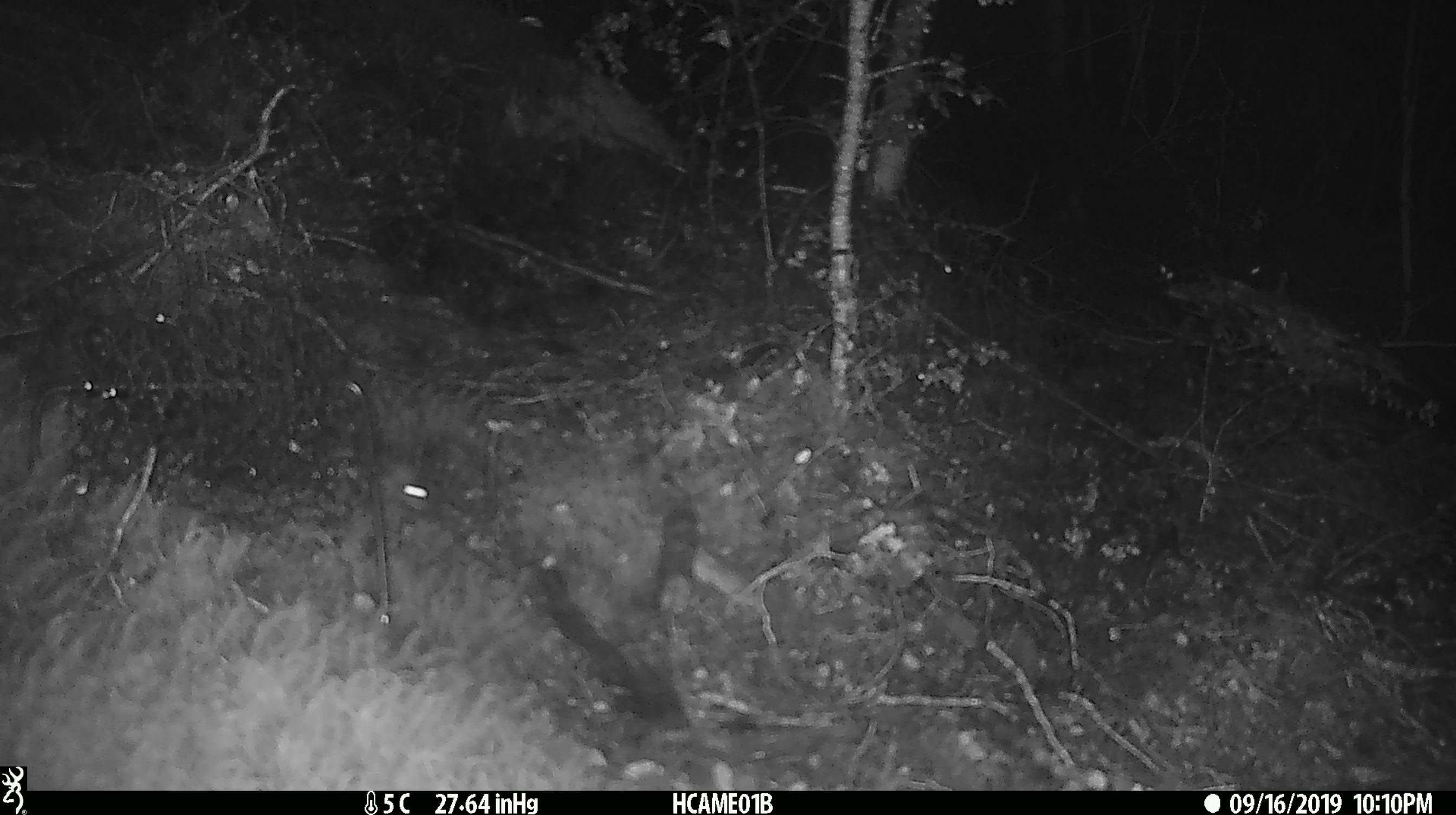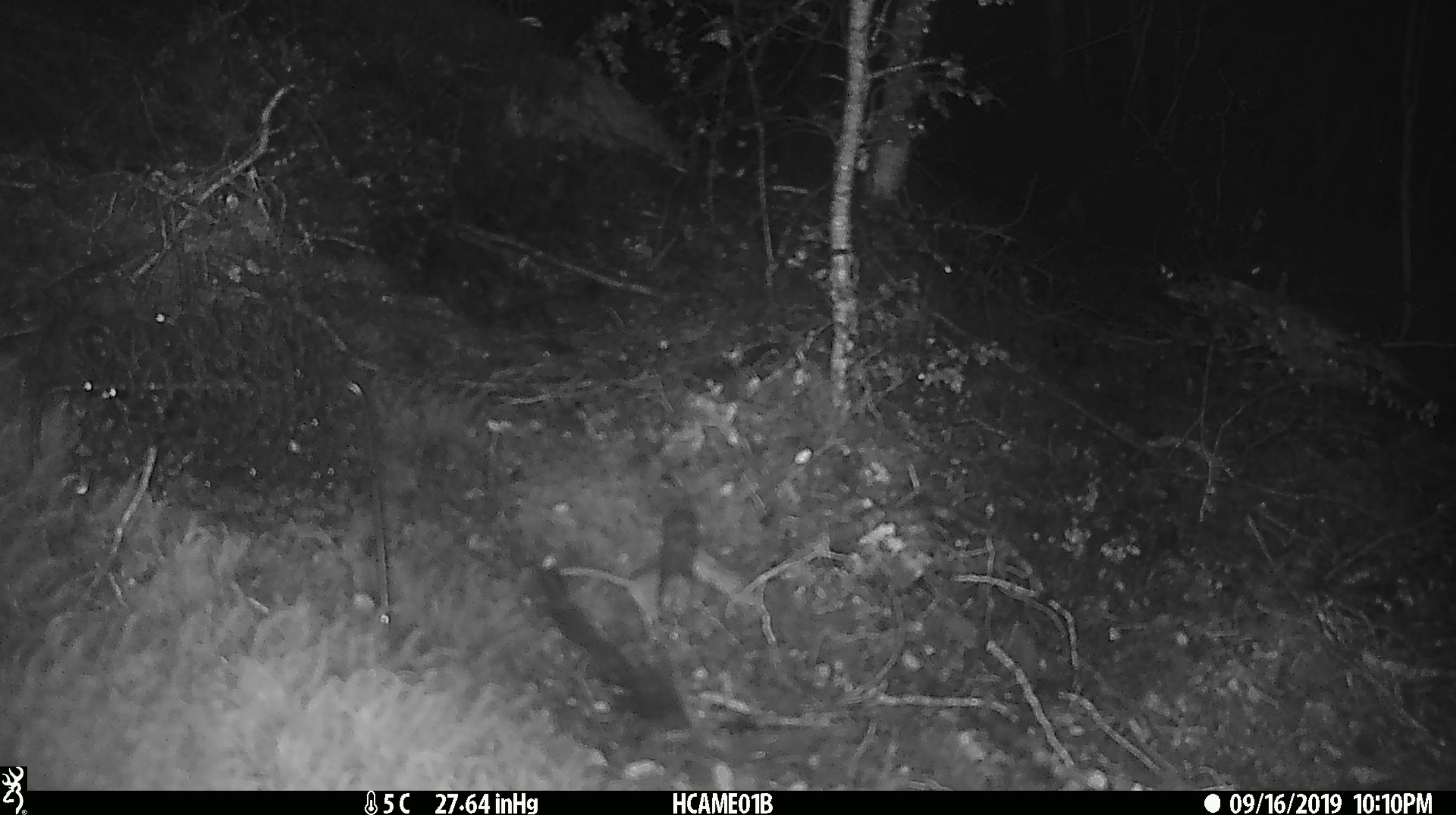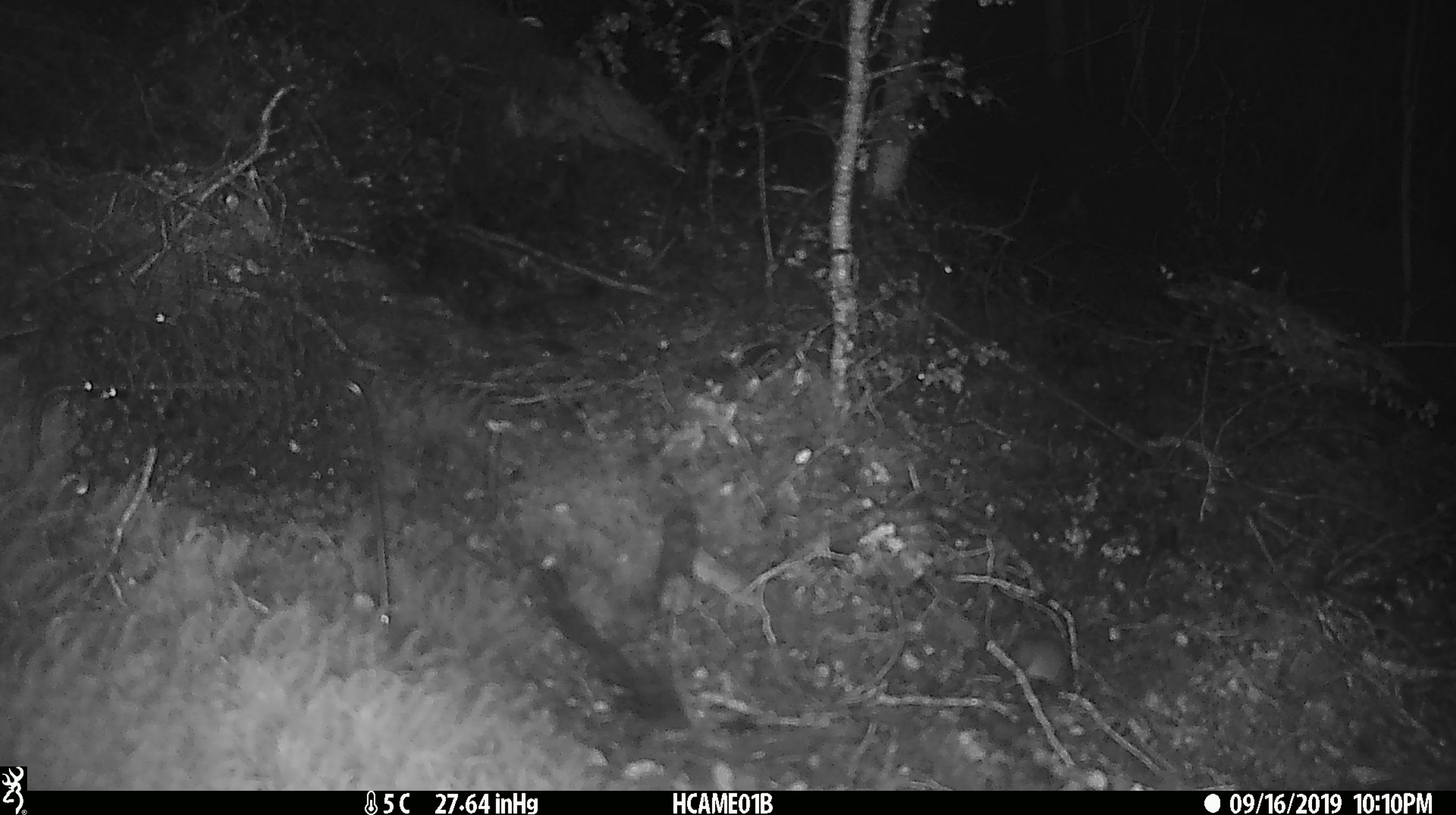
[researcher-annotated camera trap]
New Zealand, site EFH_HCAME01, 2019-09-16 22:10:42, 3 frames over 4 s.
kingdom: Animalia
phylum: Chordata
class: Mammalia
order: Rodentia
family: Muridae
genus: Mus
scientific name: Mus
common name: mouse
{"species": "mouse (Mus)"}